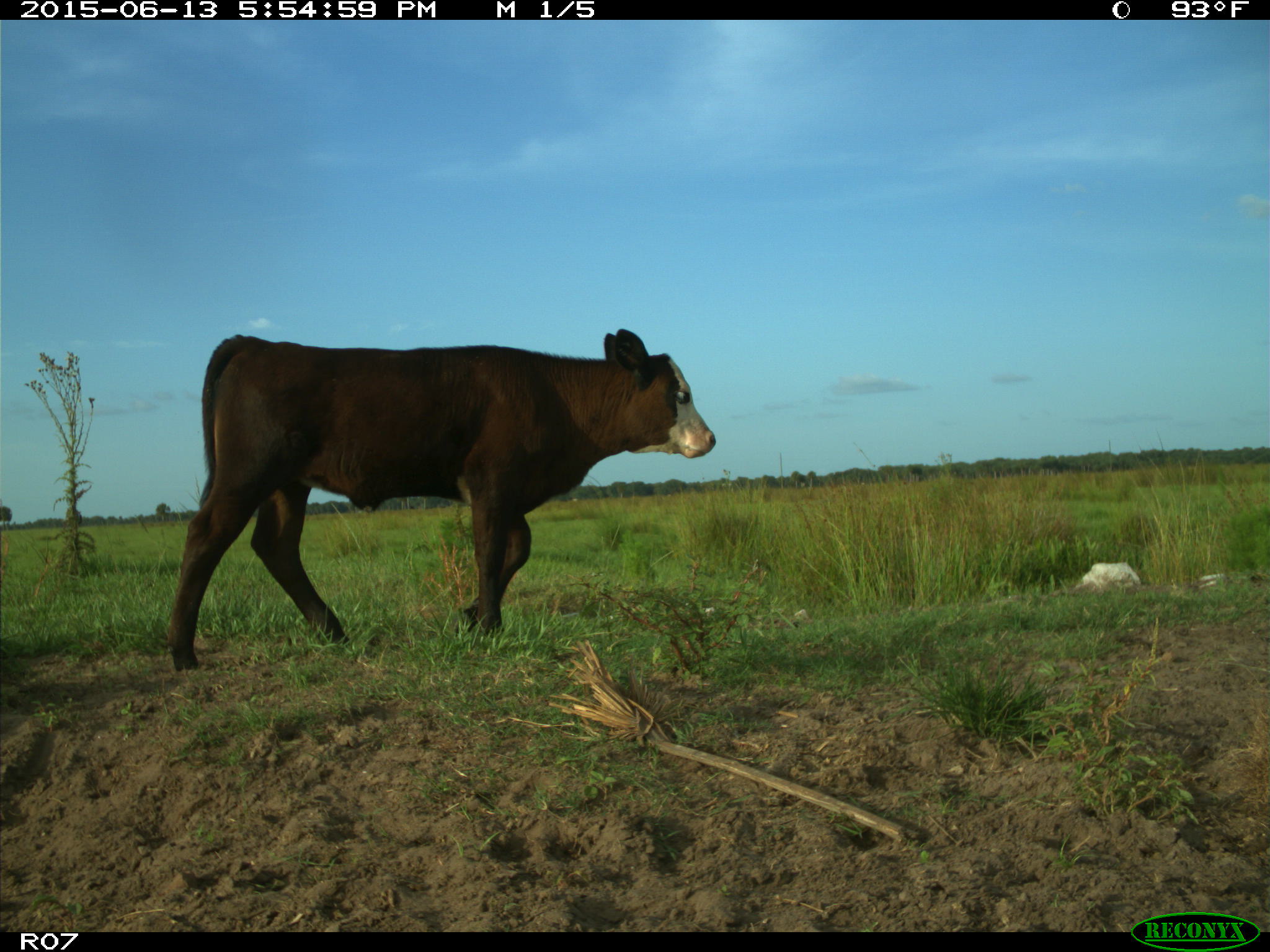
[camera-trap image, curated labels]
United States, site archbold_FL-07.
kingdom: Animalia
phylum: Chordata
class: Mammalia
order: Artiodactyla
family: Bovidae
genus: Bos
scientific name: Bos taurus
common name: domestic cow